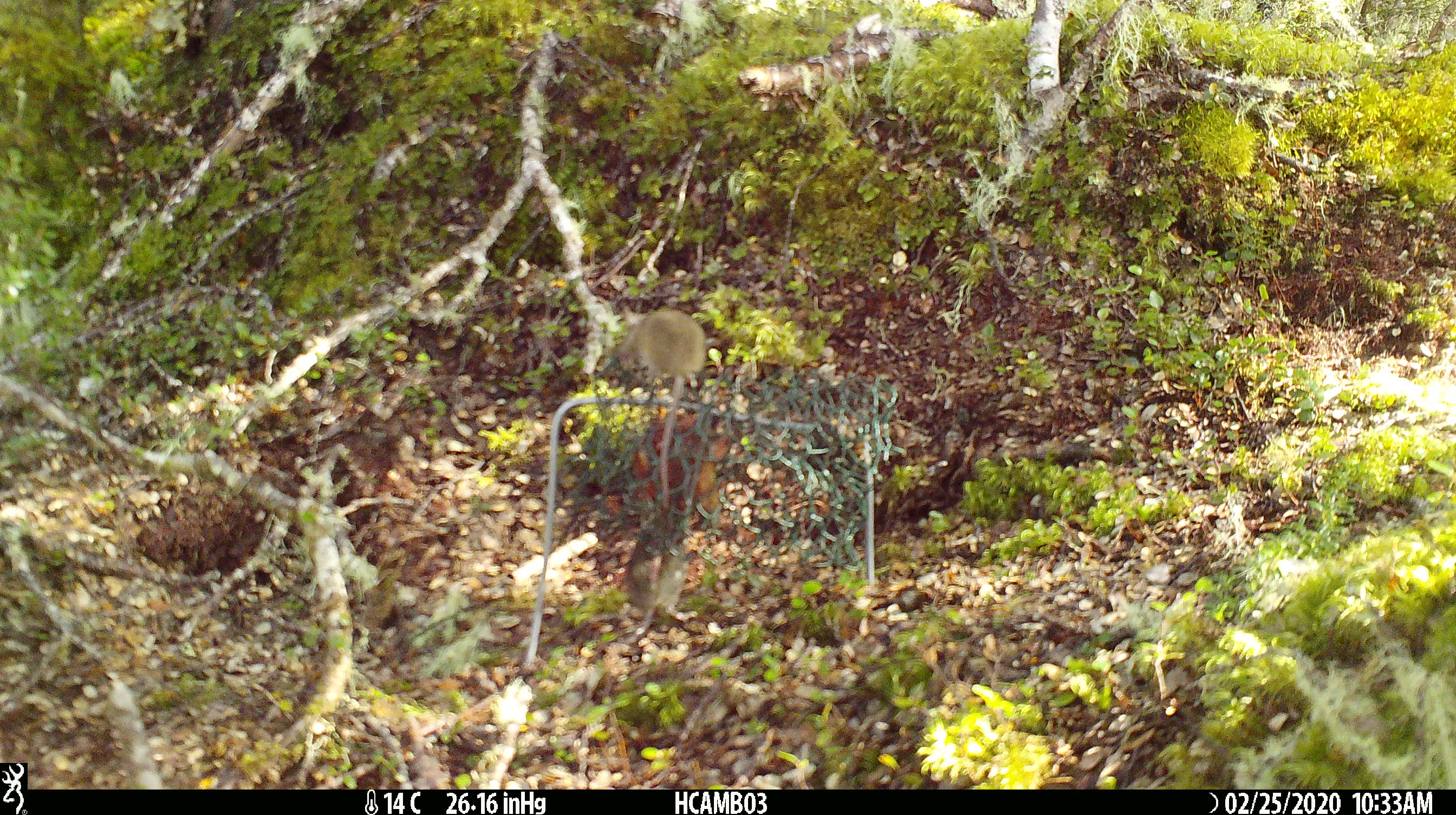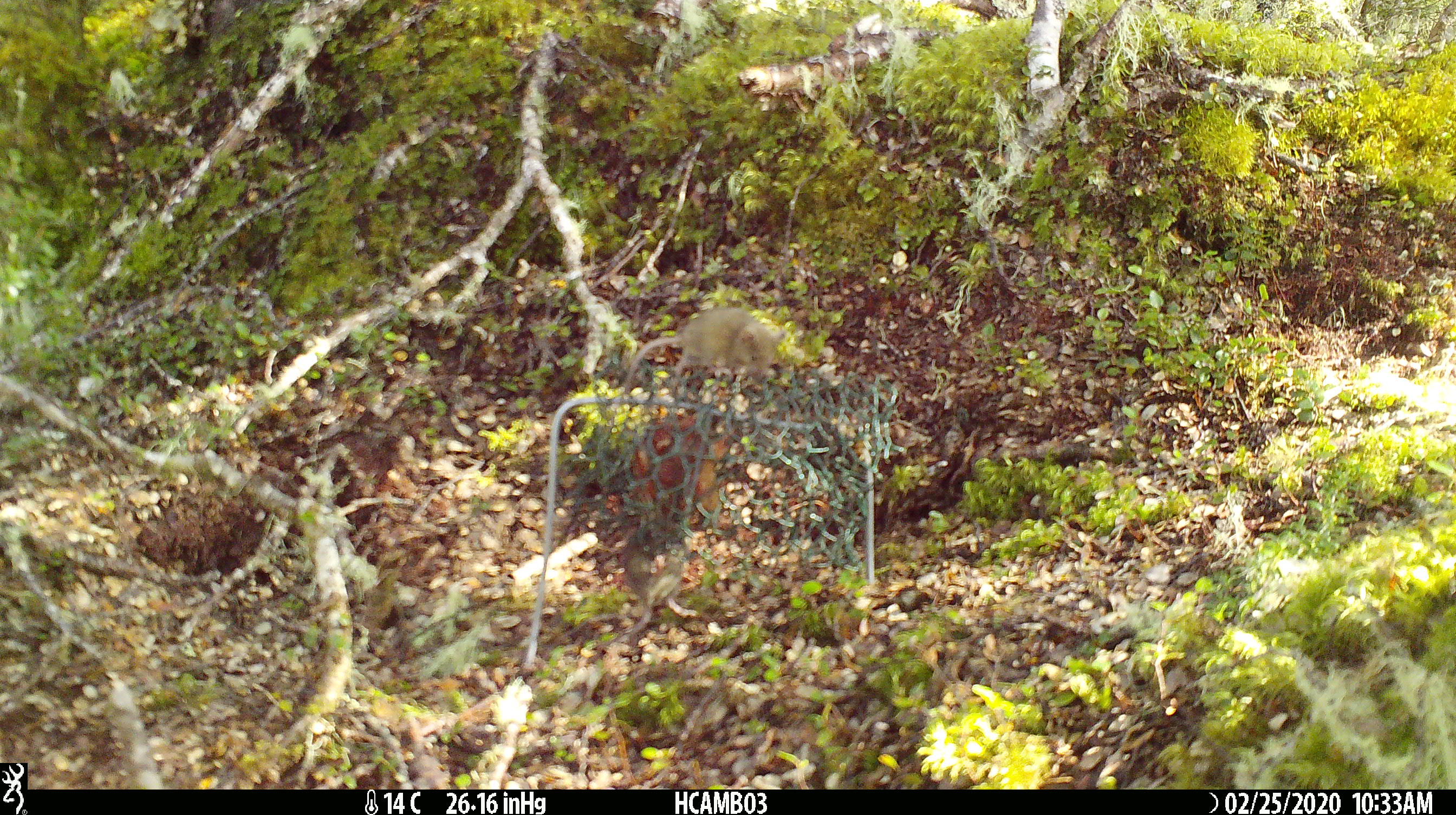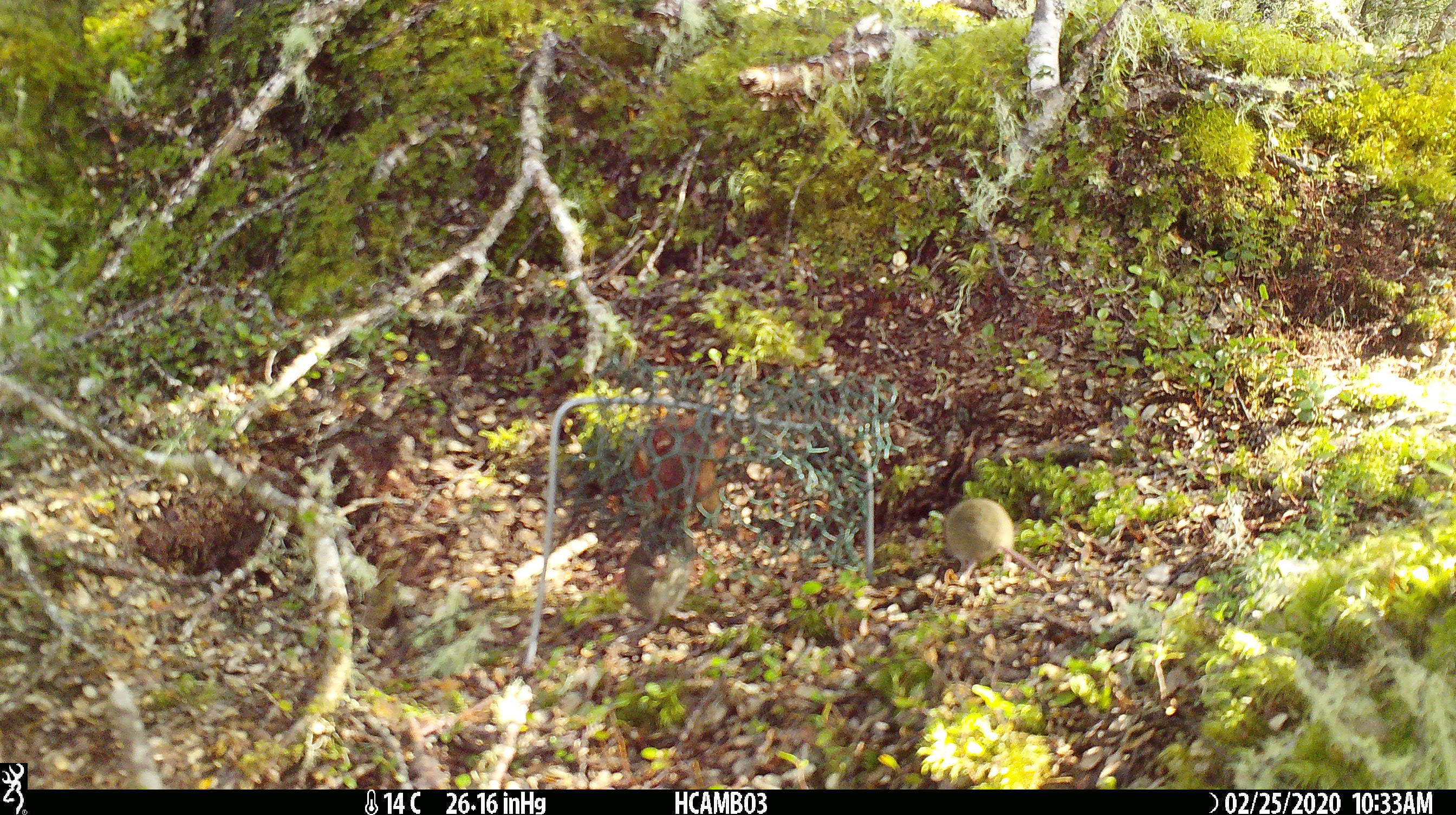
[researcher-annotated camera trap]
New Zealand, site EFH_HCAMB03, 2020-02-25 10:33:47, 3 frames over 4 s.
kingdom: Animalia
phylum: Chordata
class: Mammalia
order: Rodentia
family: Muridae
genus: Mus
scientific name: Mus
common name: mouse